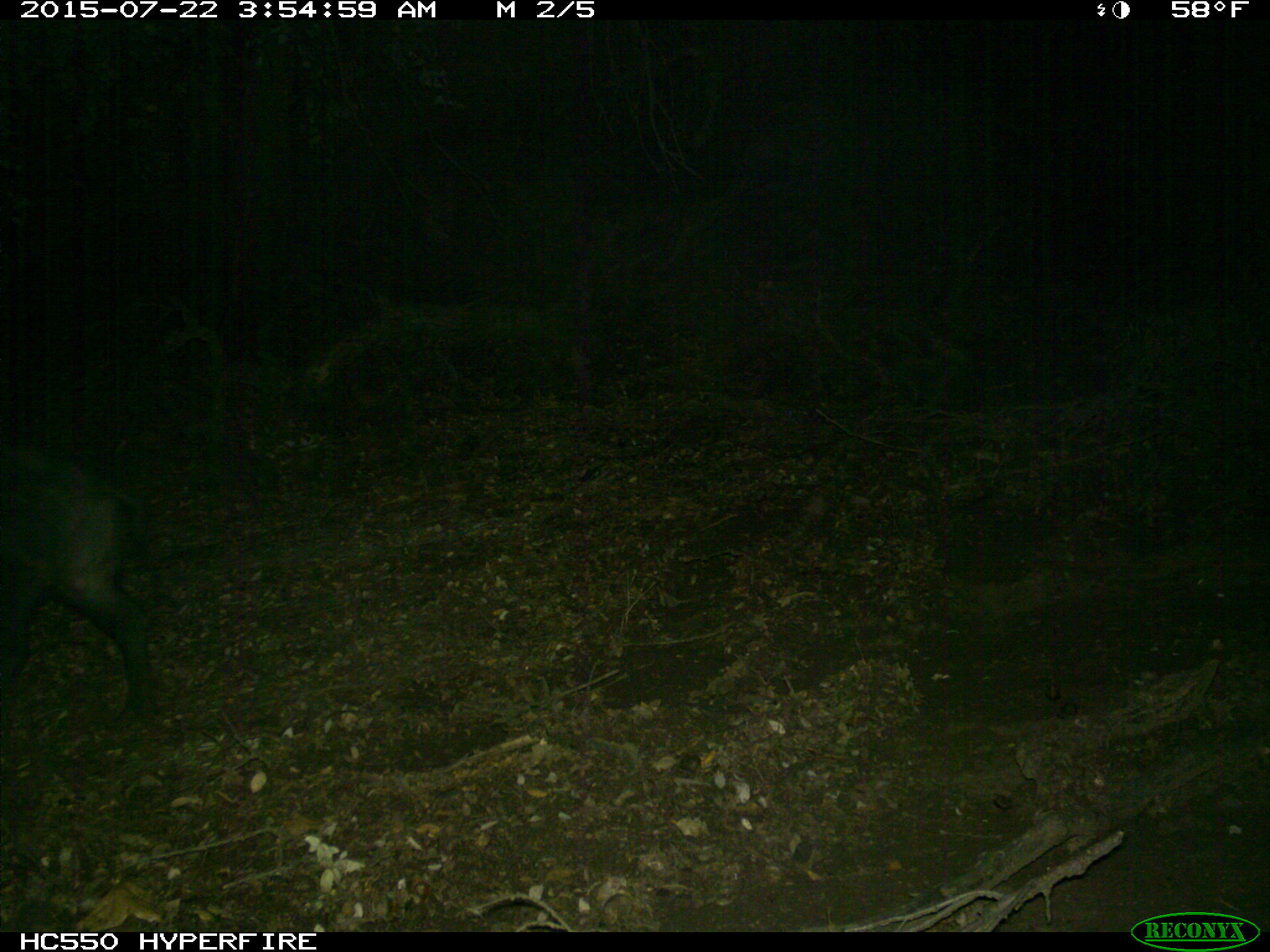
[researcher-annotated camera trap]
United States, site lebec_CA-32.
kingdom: Animalia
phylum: Chordata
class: Mammalia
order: Artiodactyla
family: Suidae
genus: Sus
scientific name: Sus scrofa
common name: wild boar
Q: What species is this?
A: Sus scrofa (wild boar).